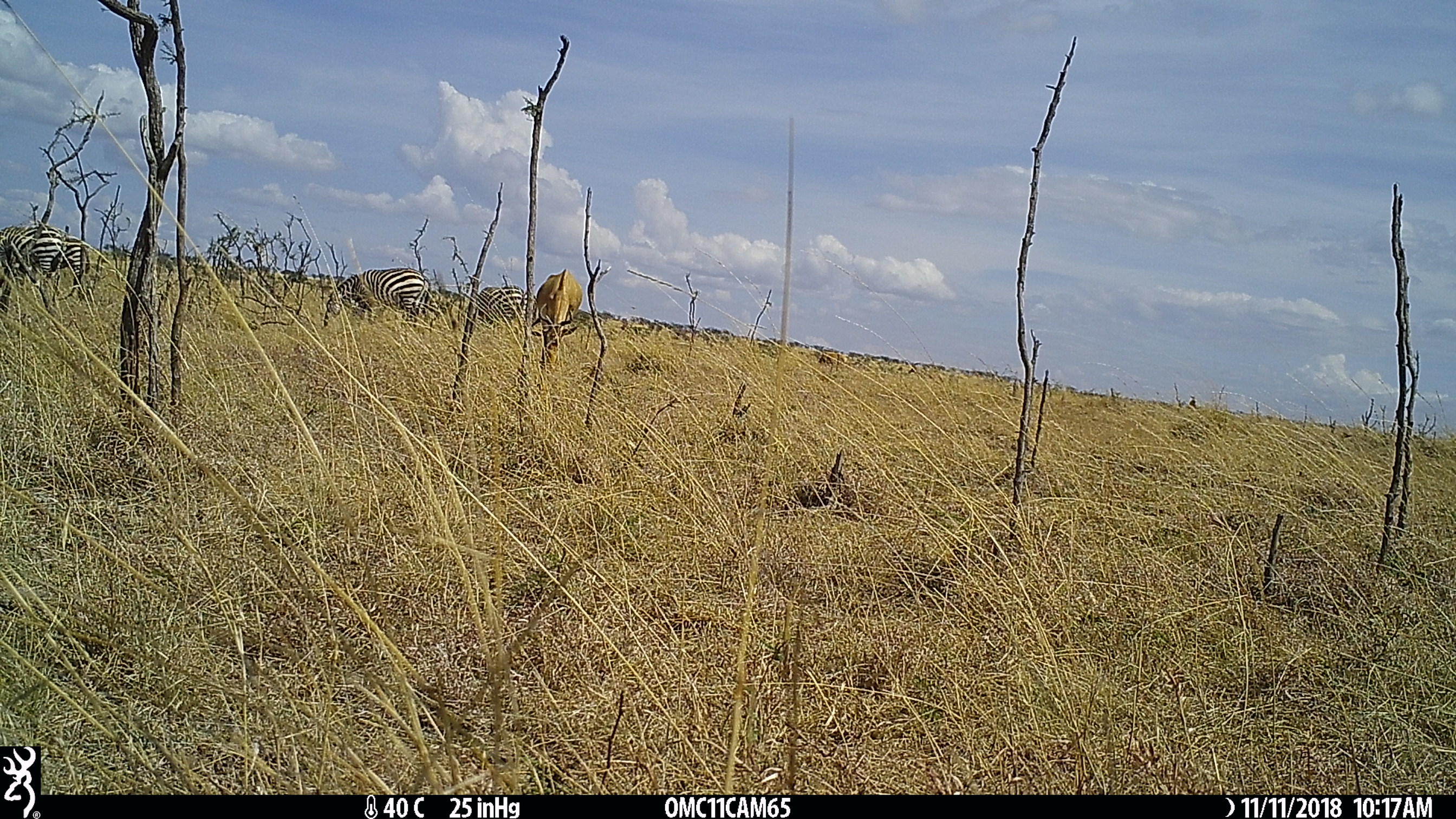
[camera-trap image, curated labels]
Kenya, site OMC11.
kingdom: Animalia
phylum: Chordata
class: Mammalia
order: Perissodactyla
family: Equidae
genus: Equus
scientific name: Equus quagga burchellii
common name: burchell's zebra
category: zebra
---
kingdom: Animalia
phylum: Chordata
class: Mammalia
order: Artiodactyla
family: Bovidae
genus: Alcelaphus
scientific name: Alcelaphus buselaphus cokii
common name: coke's hartebeest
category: hartebeest cokes